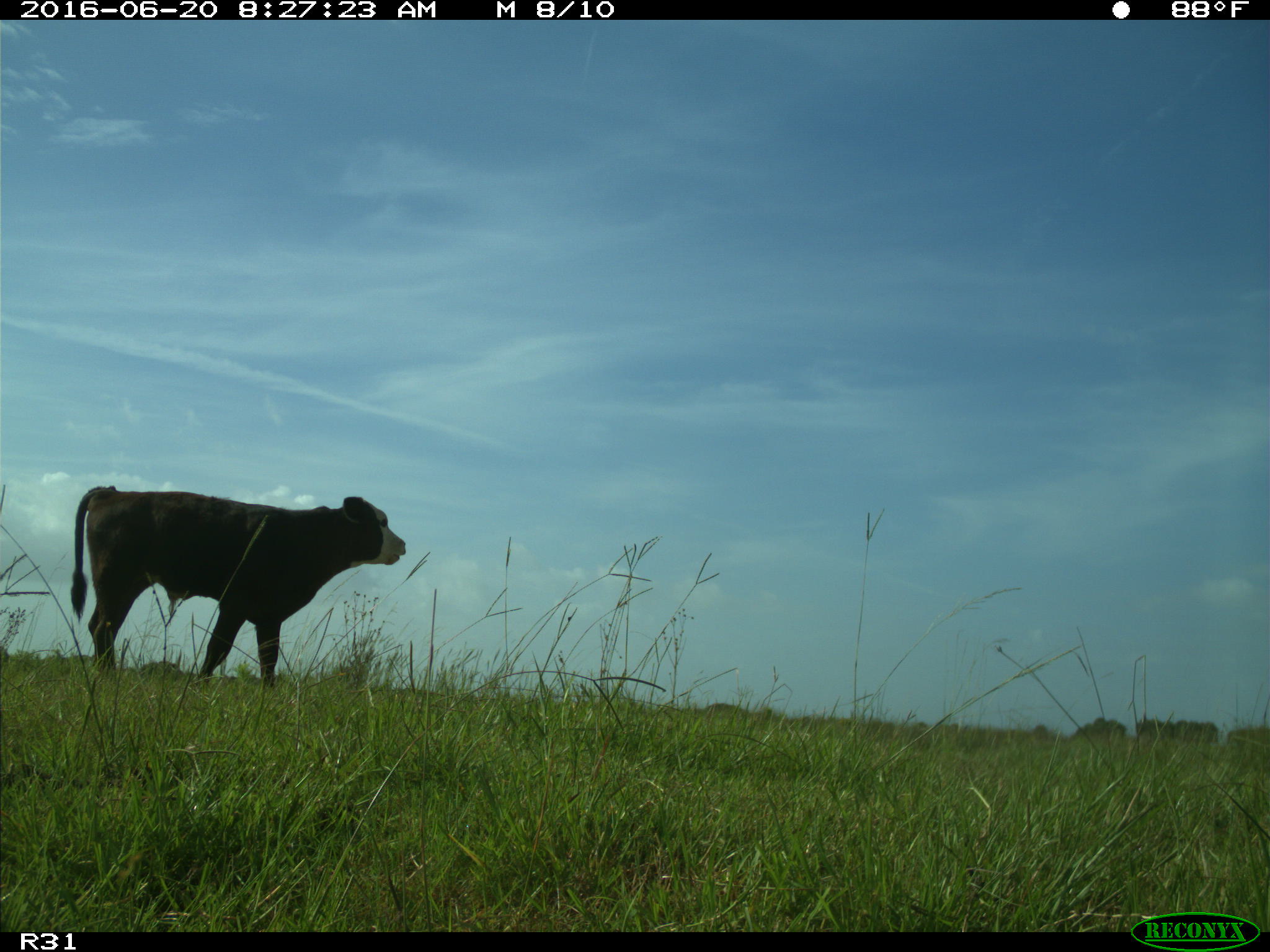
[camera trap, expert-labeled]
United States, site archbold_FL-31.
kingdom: Animalia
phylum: Chordata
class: Mammalia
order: Artiodactyla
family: Bovidae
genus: Bos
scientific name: Bos taurus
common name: domestic cow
Bos taurus (domestic cow).